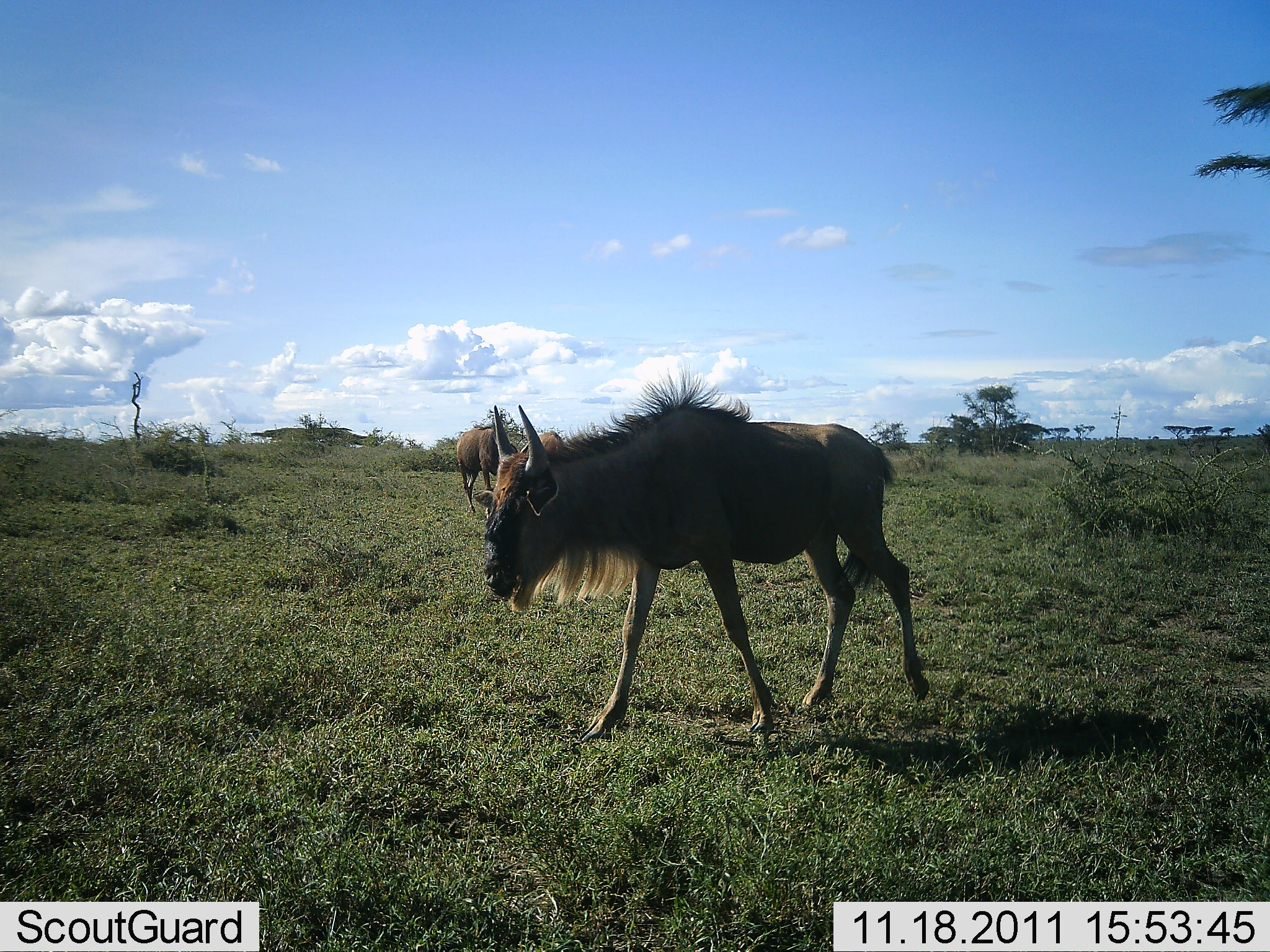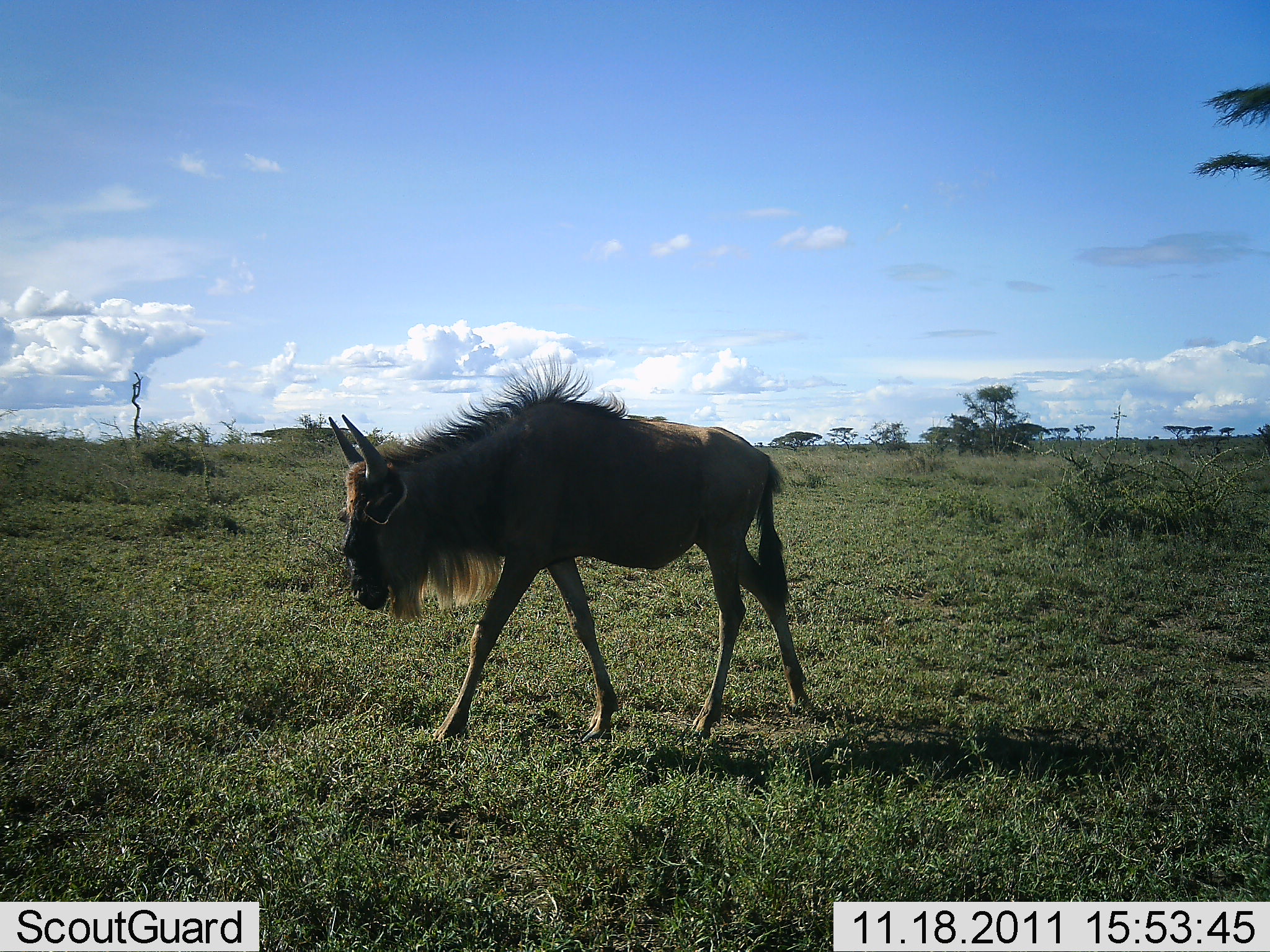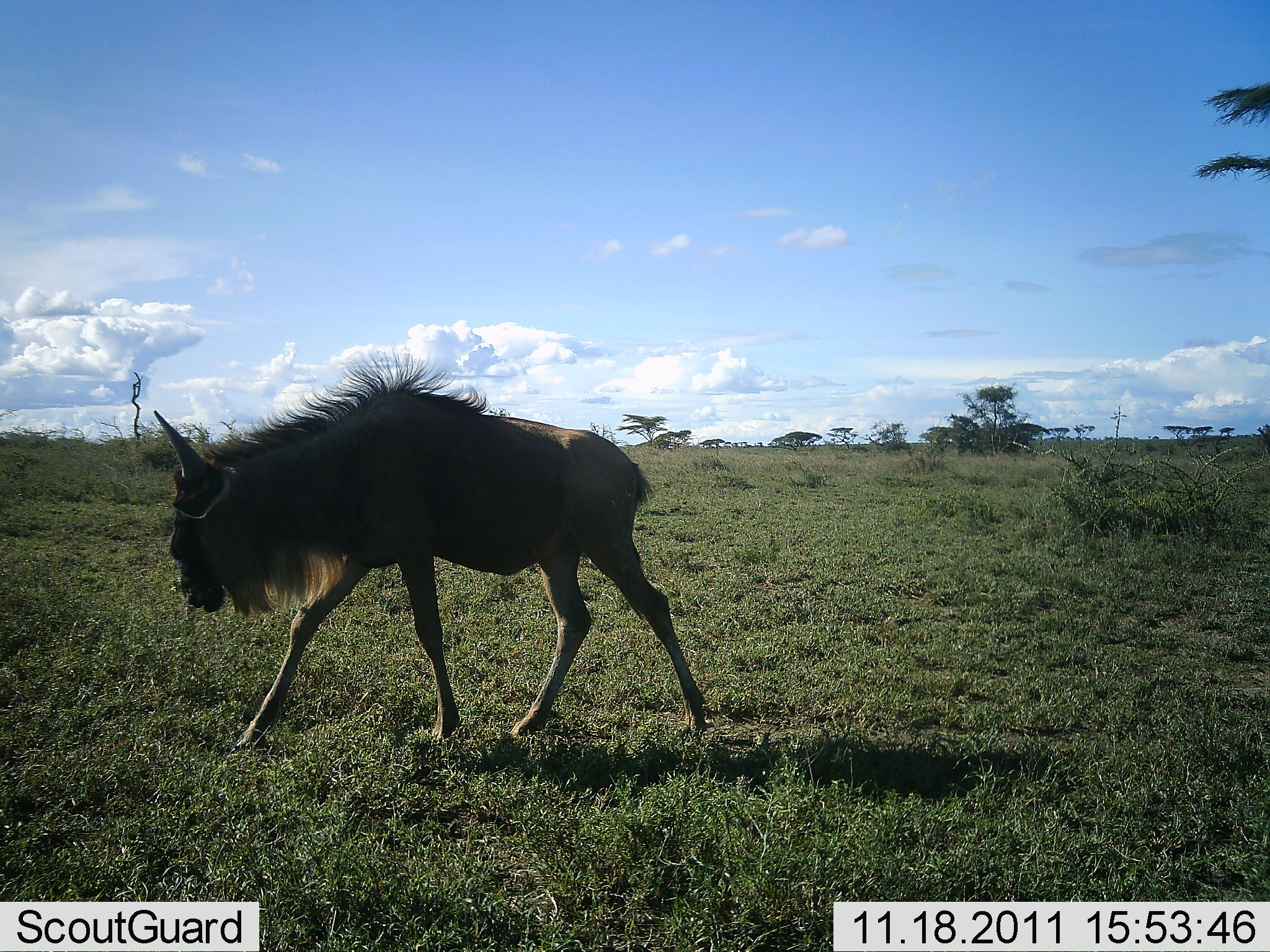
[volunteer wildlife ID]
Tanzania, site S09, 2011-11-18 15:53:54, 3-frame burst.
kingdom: Animalia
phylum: Chordata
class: Mammalia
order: Artiodactyla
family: Bovidae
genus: Connochaetes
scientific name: Connochaetes taurinus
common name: blue wildebeest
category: wildebeest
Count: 1.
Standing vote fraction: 19%.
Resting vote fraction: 0%.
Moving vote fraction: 100%.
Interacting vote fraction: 0%.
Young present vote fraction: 12%.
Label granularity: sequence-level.